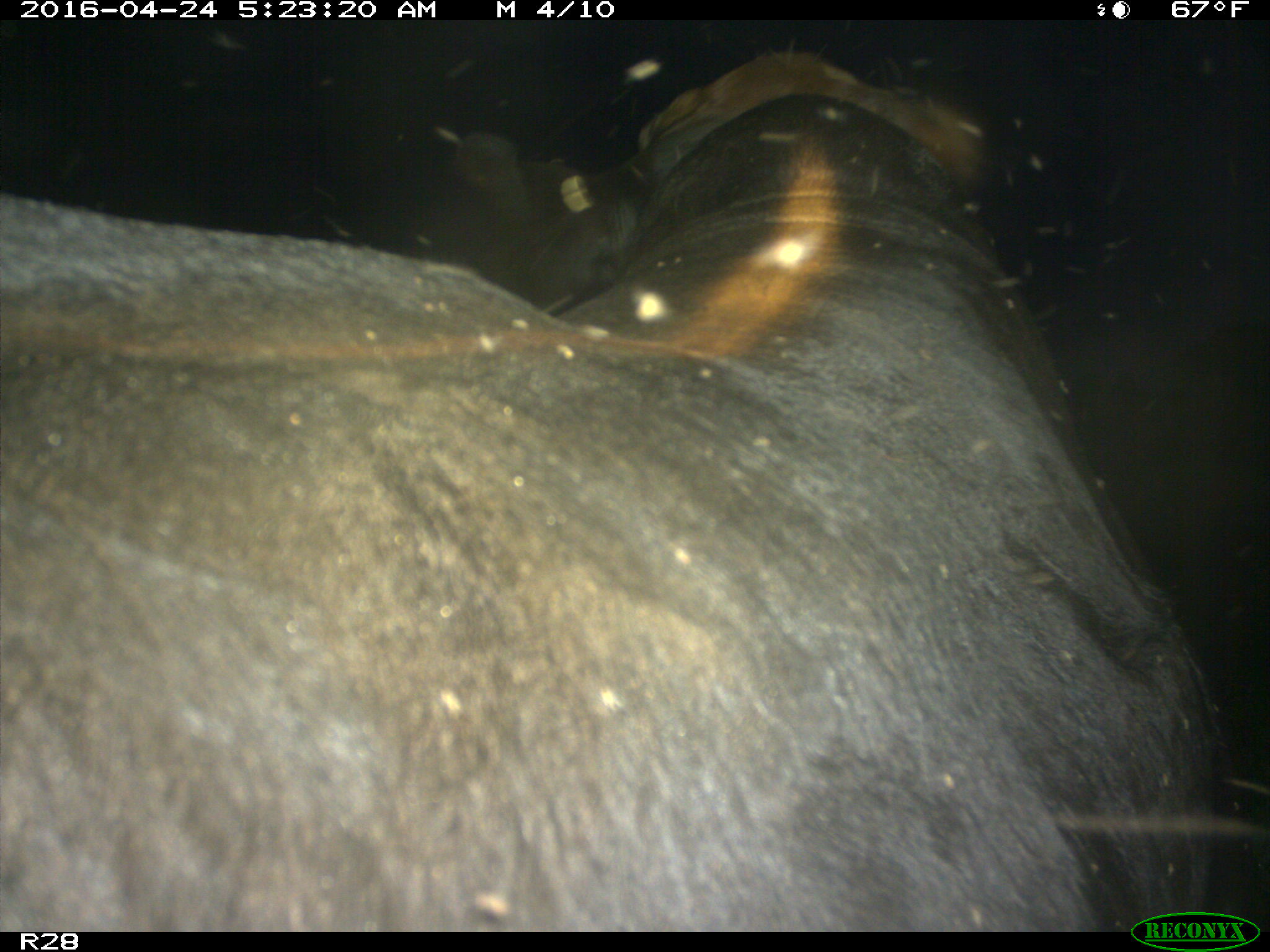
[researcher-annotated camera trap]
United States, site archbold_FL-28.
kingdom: Animalia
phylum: Chordata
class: Mammalia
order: Artiodactyla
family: Suidae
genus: Sus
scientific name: Sus scrofa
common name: wild boar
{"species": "Sus scrofa (wild boar)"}